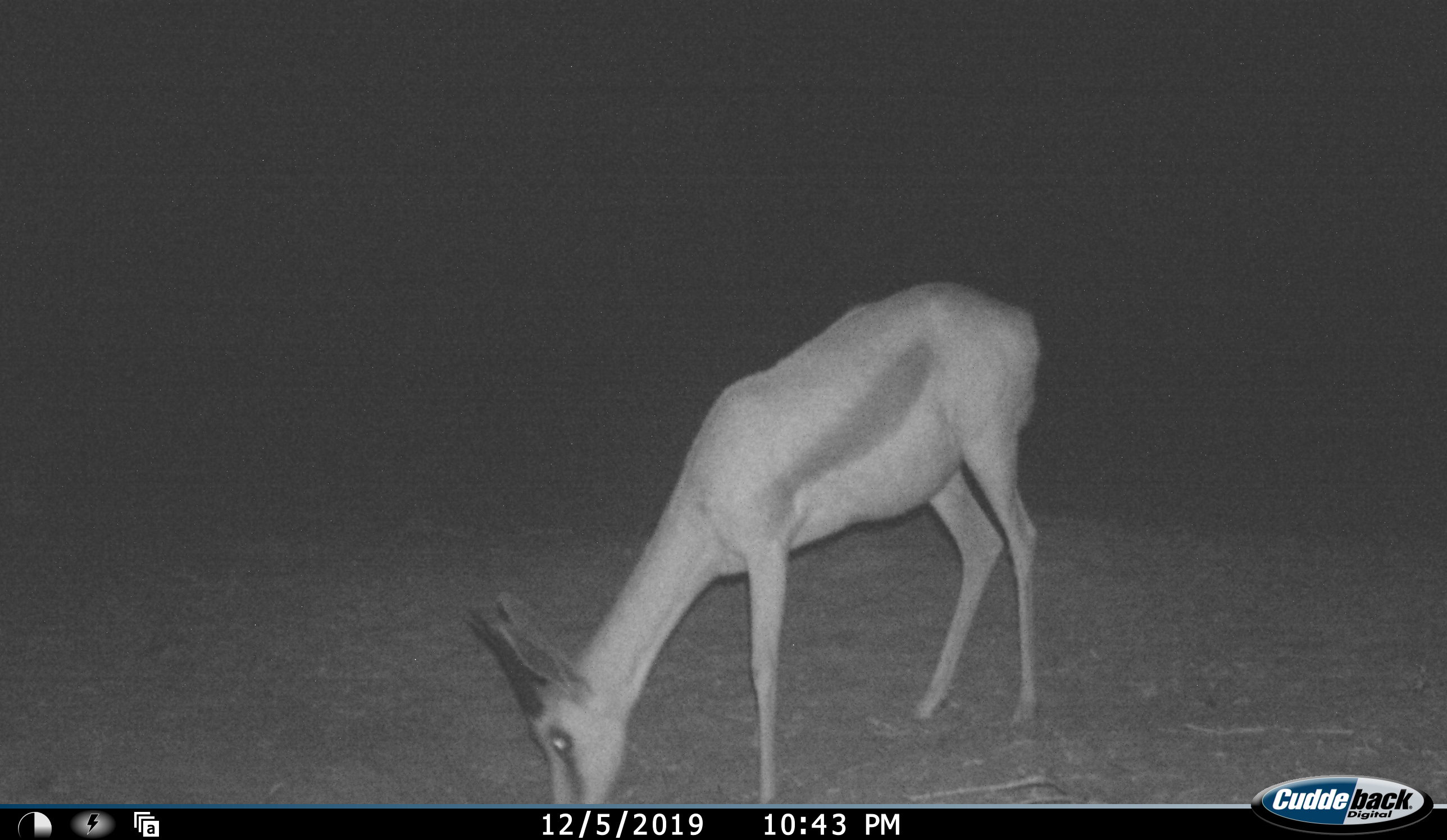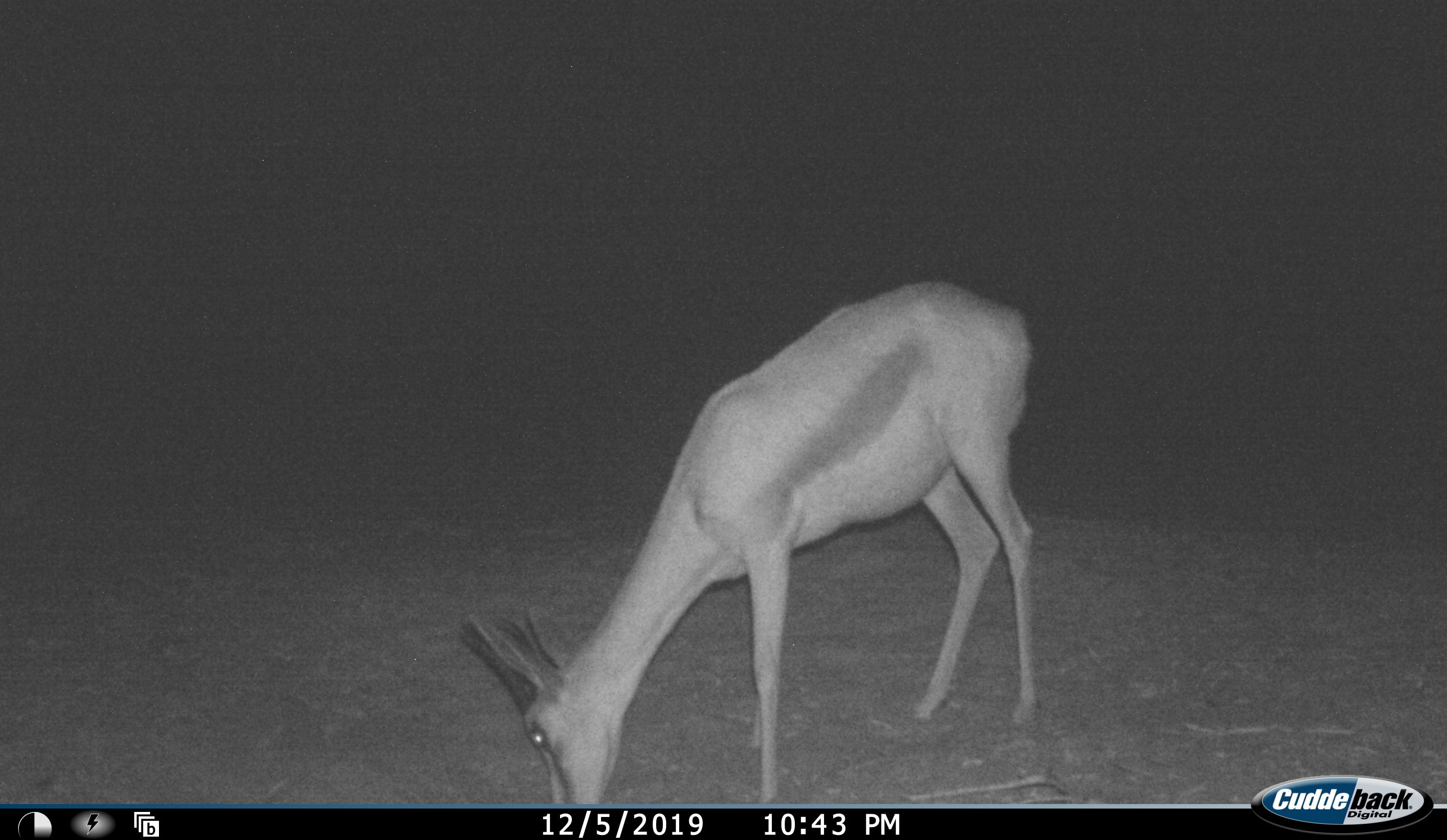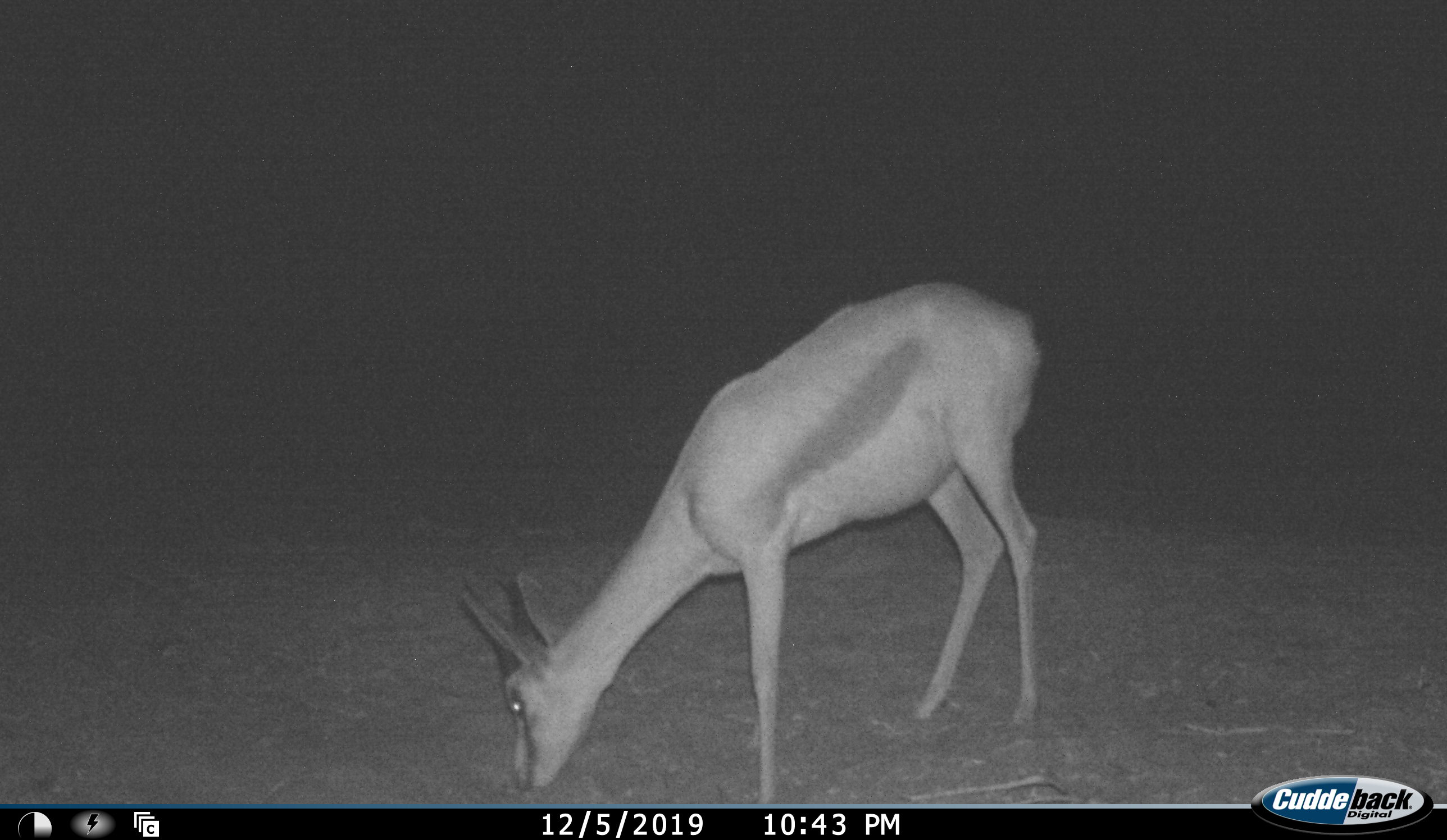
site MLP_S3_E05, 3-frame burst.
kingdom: Animalia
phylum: Chordata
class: Mammalia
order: Artiodactyla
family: Bovidae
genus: Antidorcas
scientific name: Antidorcas marsupialis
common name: springbok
Springbok (Antidorcas marsupialis), count 1. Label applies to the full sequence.